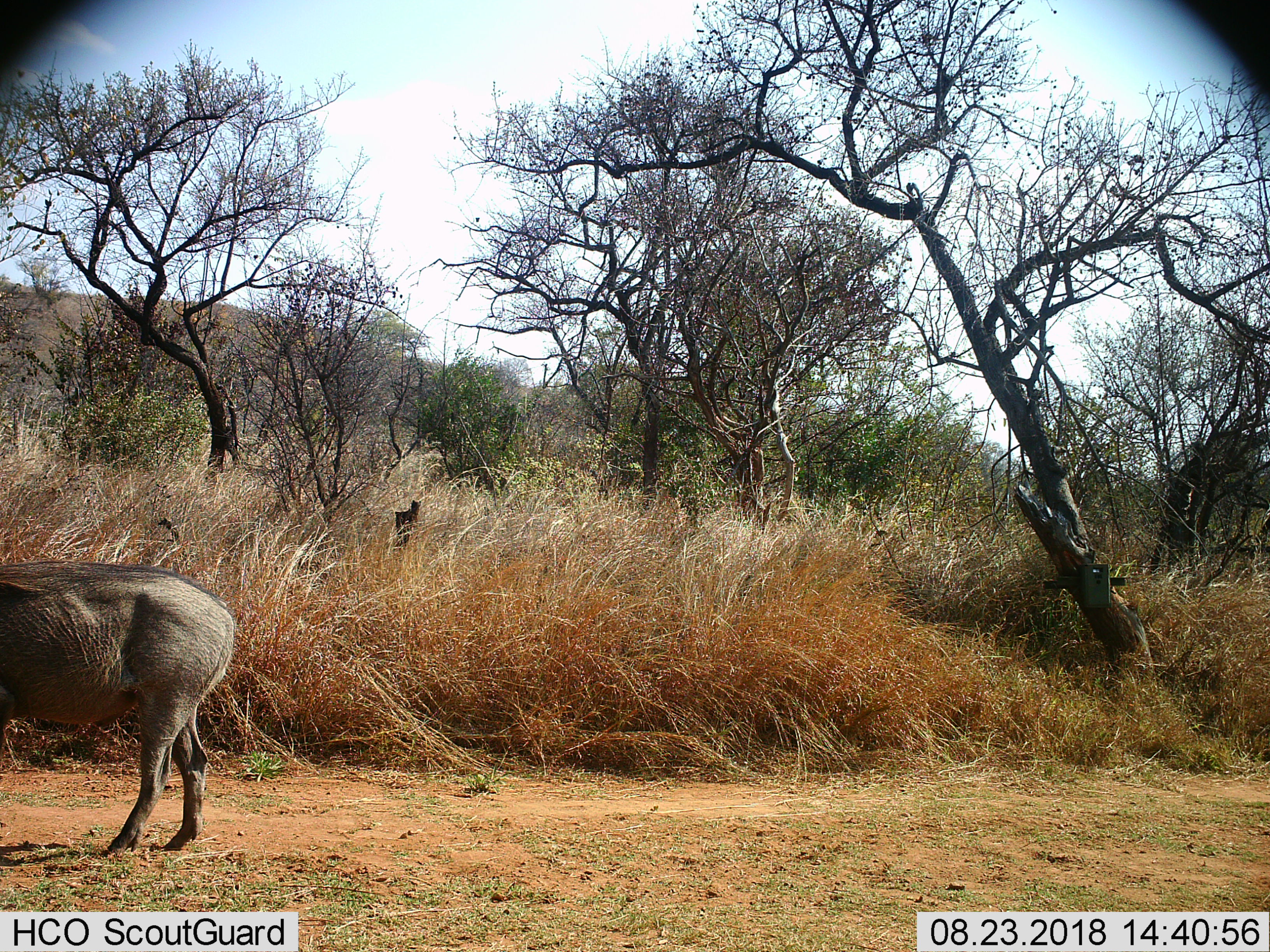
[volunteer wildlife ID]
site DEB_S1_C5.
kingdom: Animalia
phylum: Chordata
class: Mammalia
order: Artiodactyla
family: Suidae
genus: Phacochoerus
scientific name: Phacochoerus africanus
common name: warthog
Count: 1.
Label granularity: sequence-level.